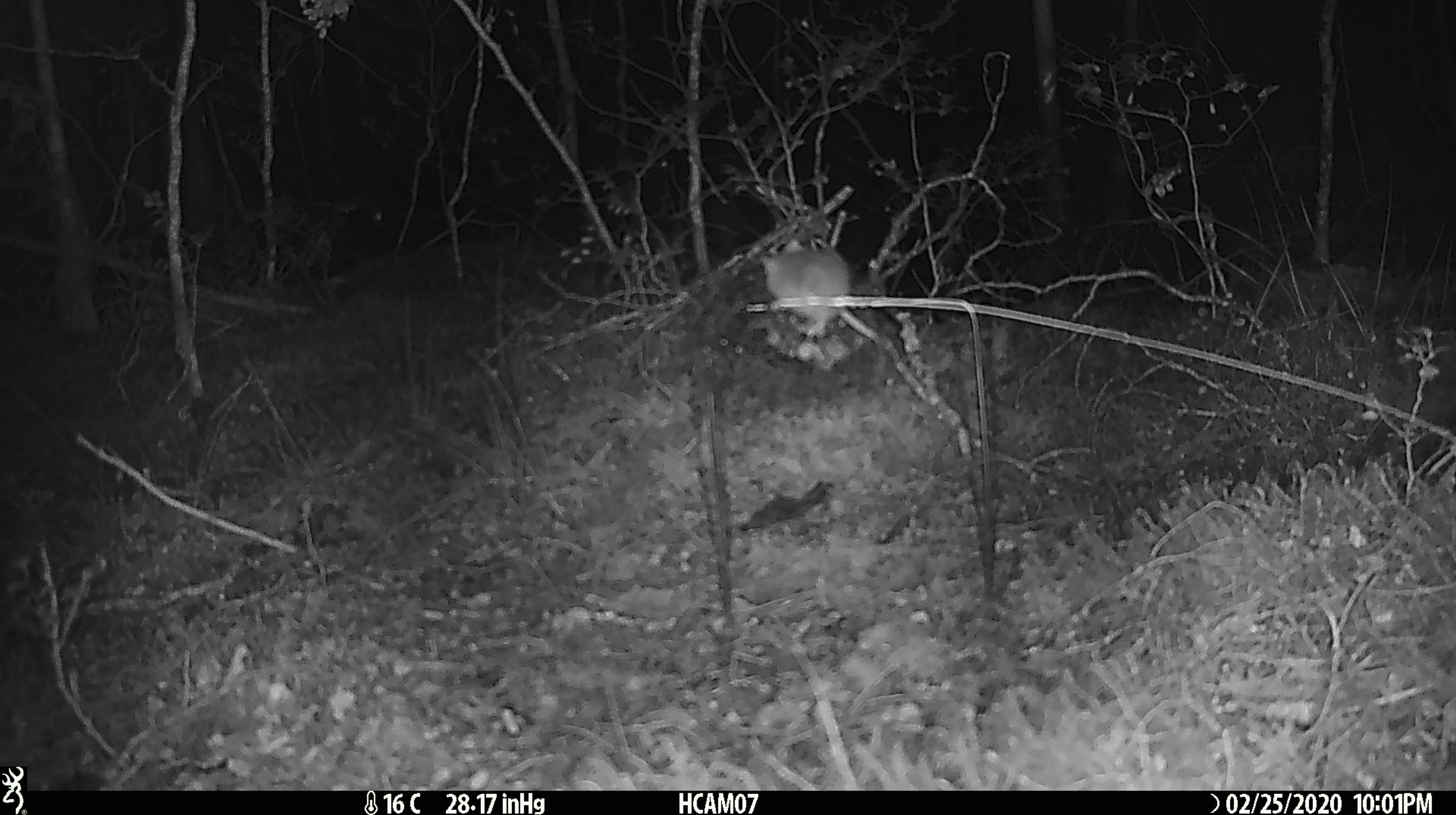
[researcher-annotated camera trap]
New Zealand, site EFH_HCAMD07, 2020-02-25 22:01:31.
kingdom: Animalia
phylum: Chordata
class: Mammalia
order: Rodentia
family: Muridae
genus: Mus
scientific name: Mus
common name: mouse